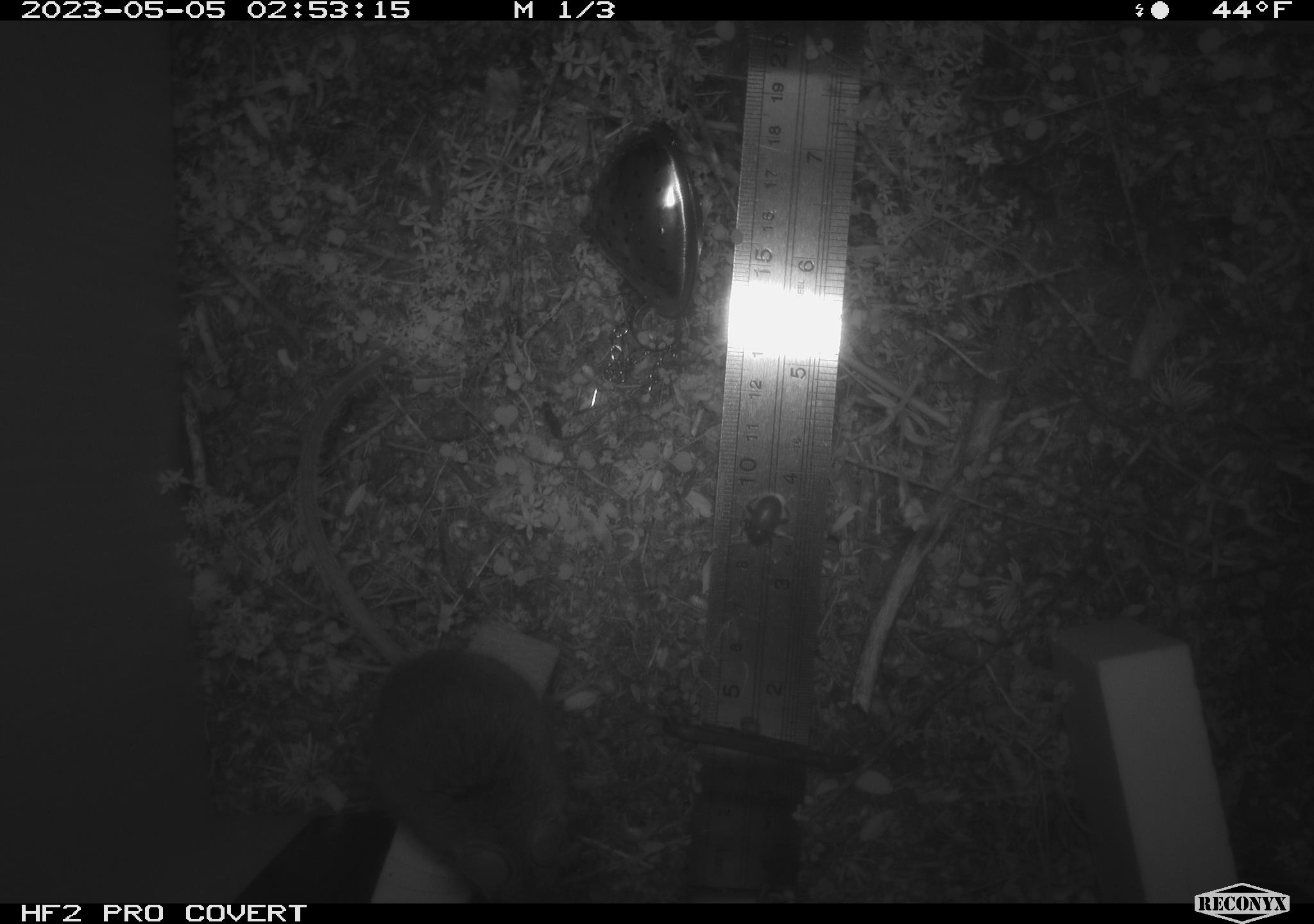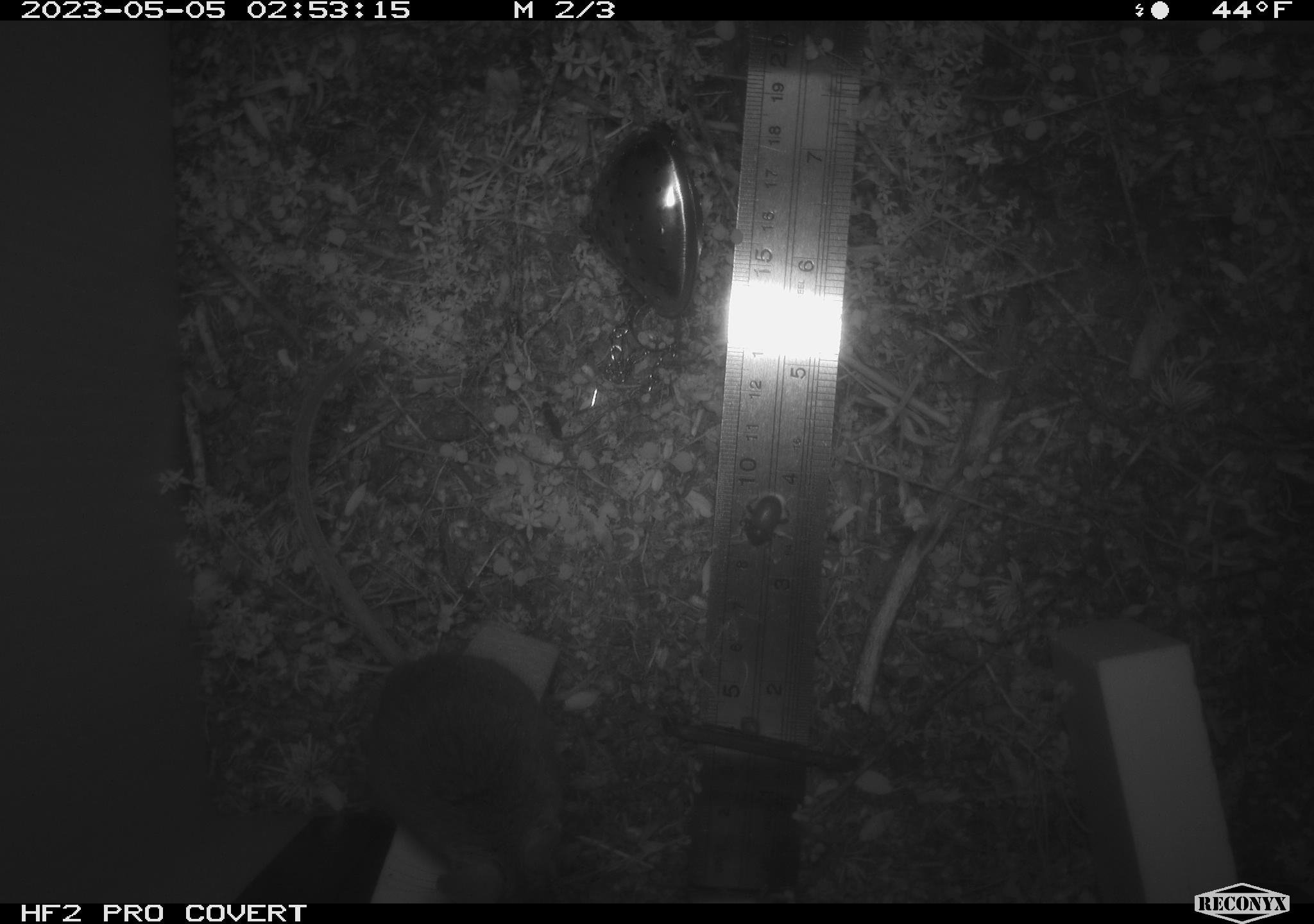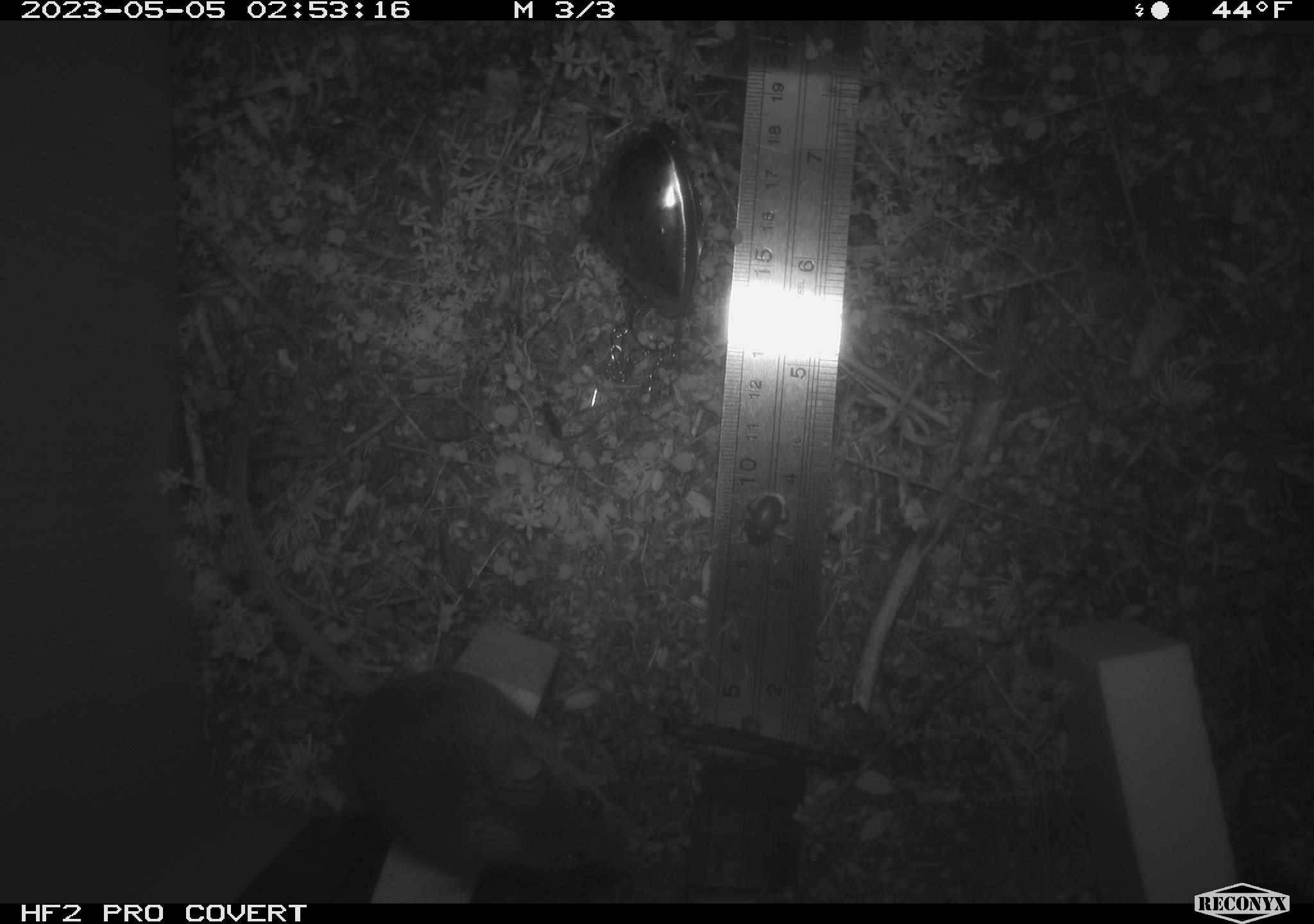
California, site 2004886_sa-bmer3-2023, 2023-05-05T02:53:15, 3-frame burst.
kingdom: Animalia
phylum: Chordata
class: Mammalia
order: Rodentia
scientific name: Rodentia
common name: mouse species